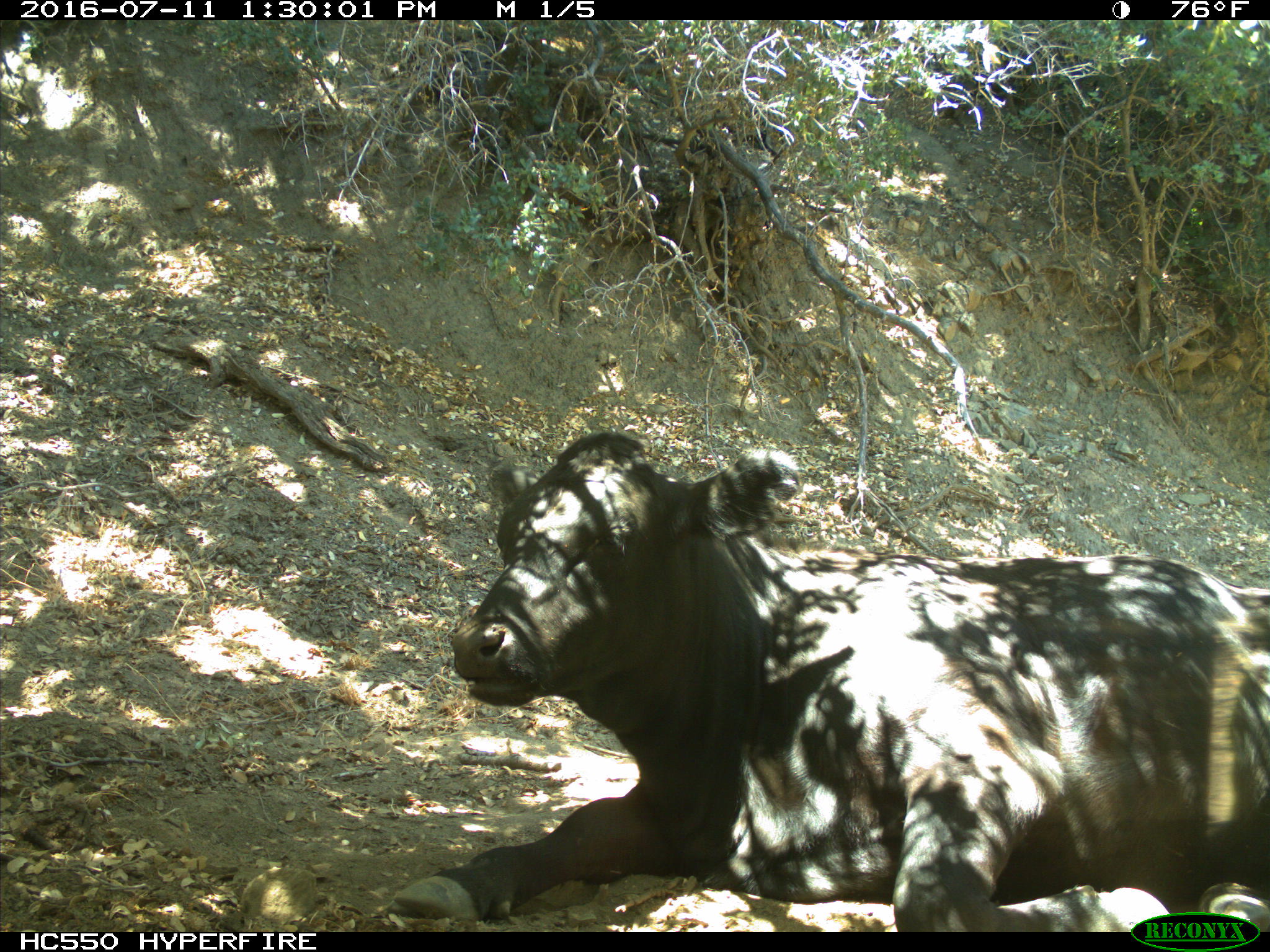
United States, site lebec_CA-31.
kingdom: Animalia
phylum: Chordata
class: Mammalia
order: Artiodactyla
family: Bovidae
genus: Bos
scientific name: Bos taurus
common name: domestic cow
Bos taurus (domestic cow).